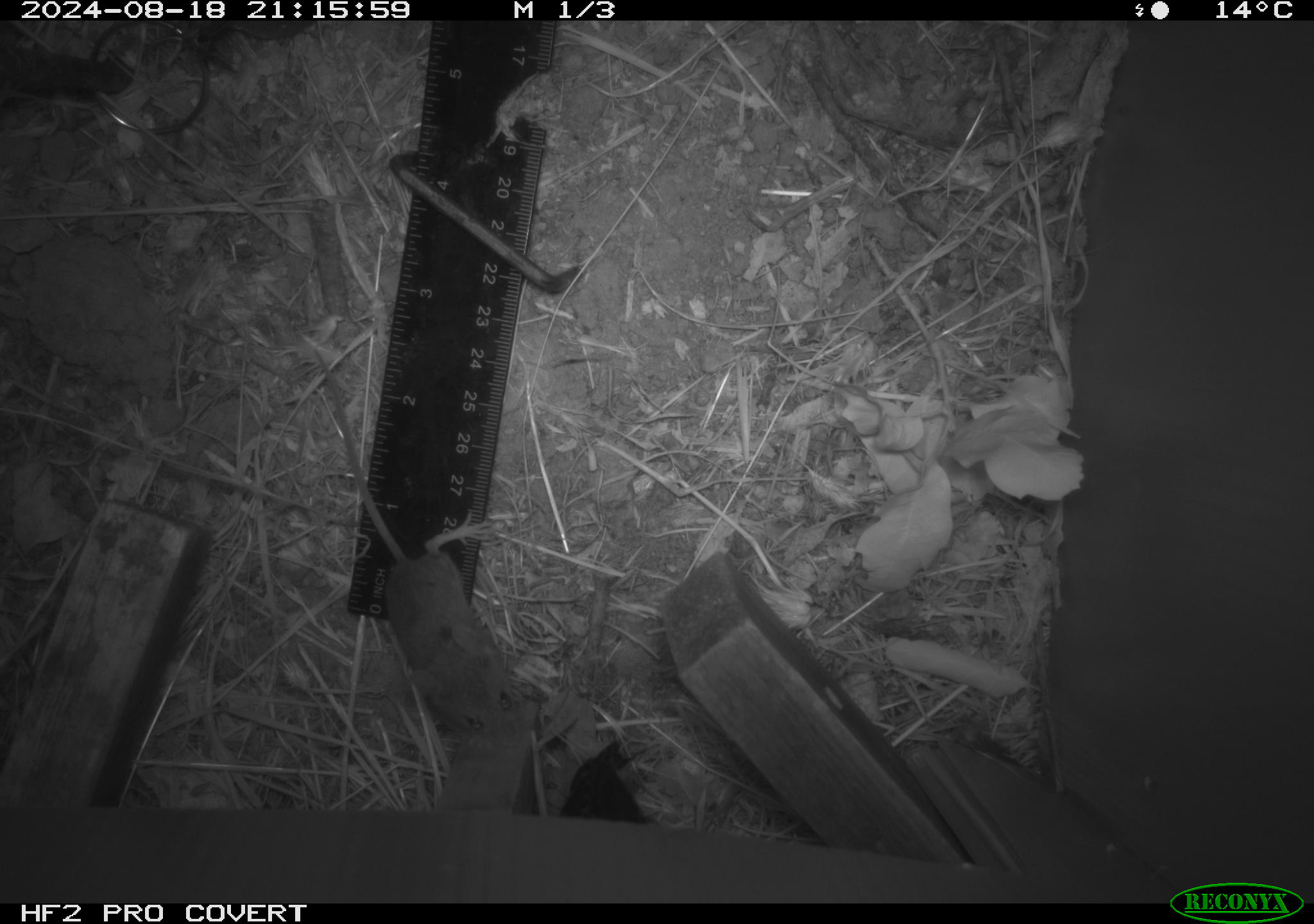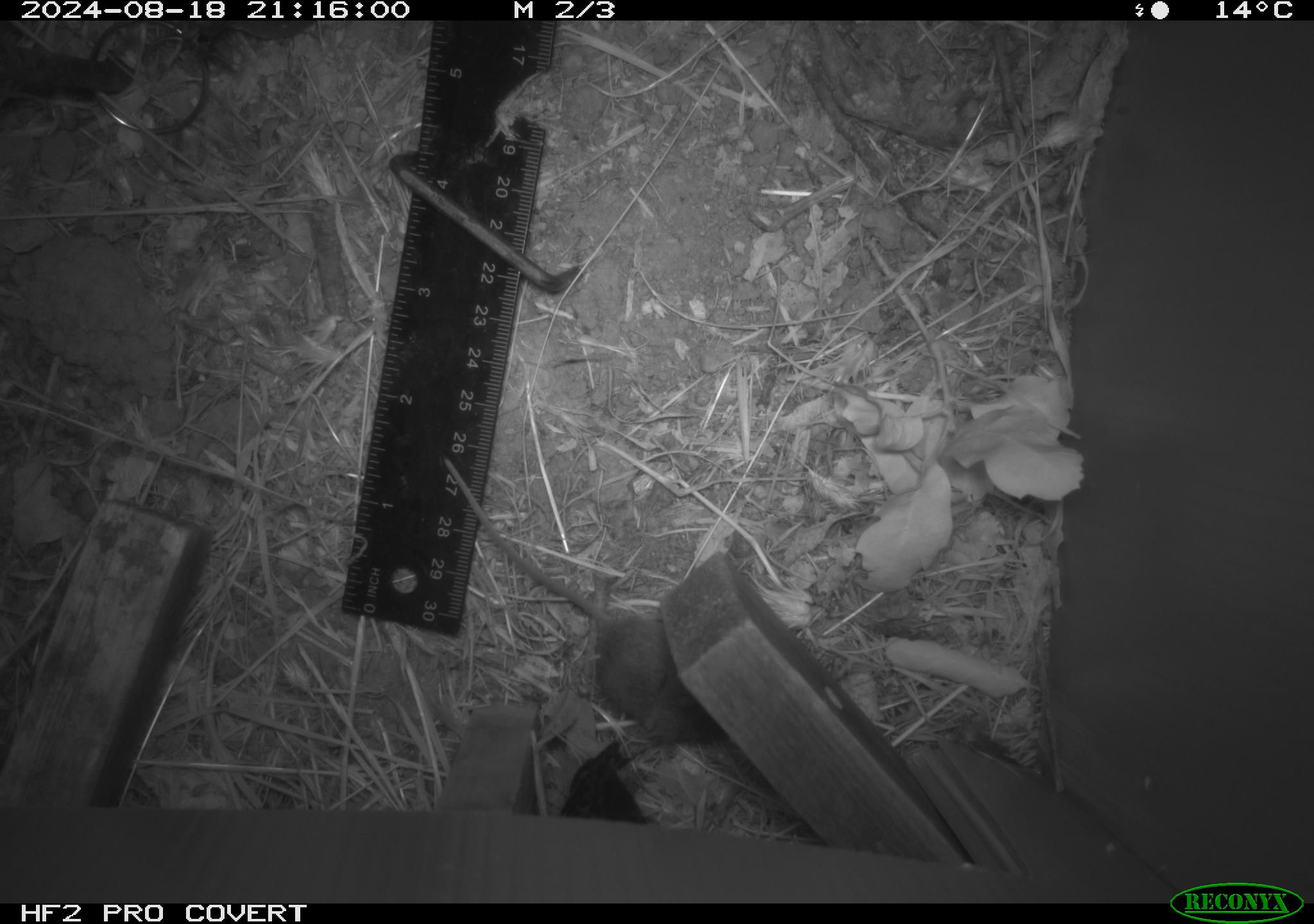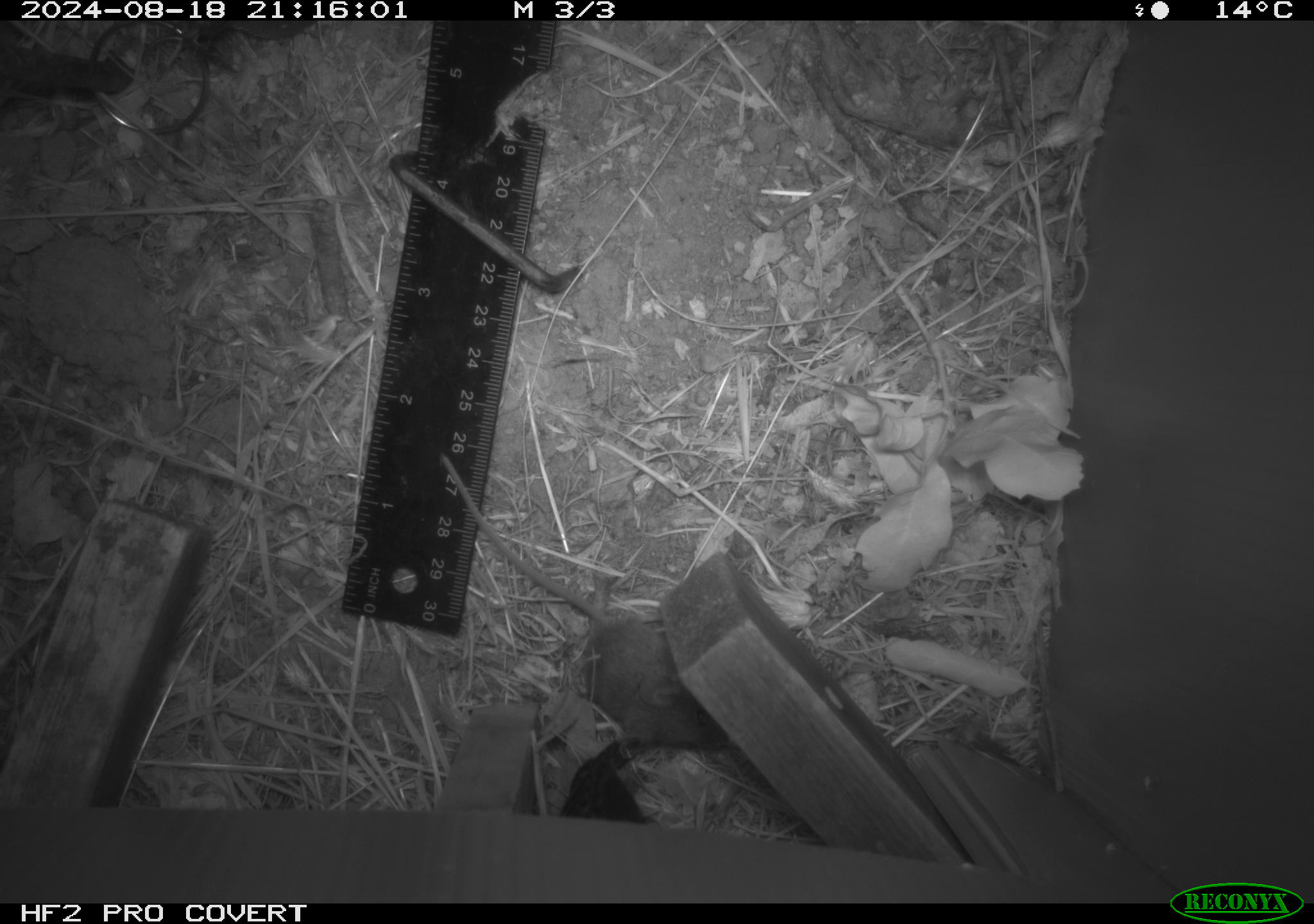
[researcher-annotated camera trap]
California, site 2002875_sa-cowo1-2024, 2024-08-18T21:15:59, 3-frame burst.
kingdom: Animalia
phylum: Chordata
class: Mammalia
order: Rodentia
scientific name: Rodentia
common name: mouse species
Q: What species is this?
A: Mouse species (Rodentia).